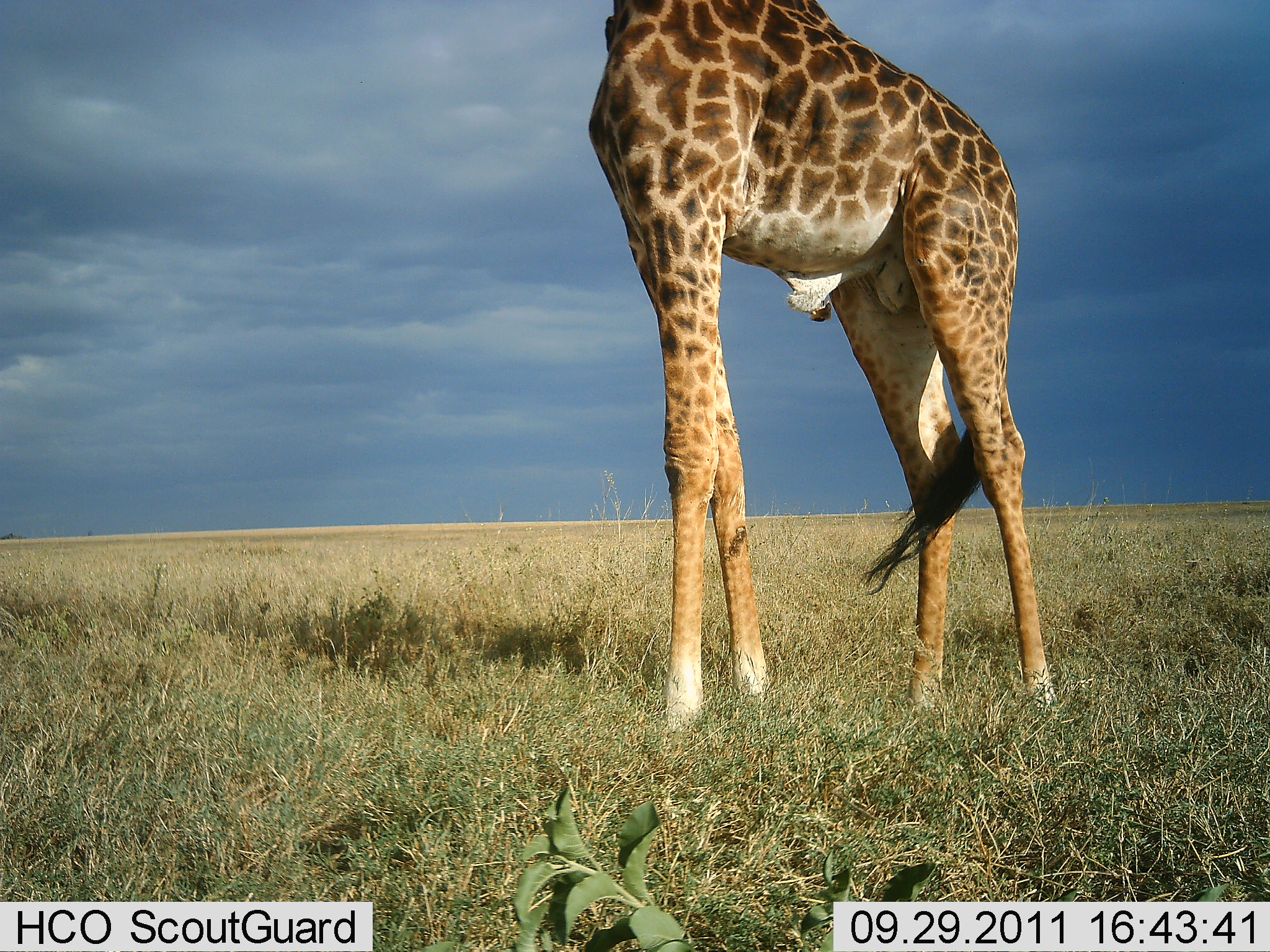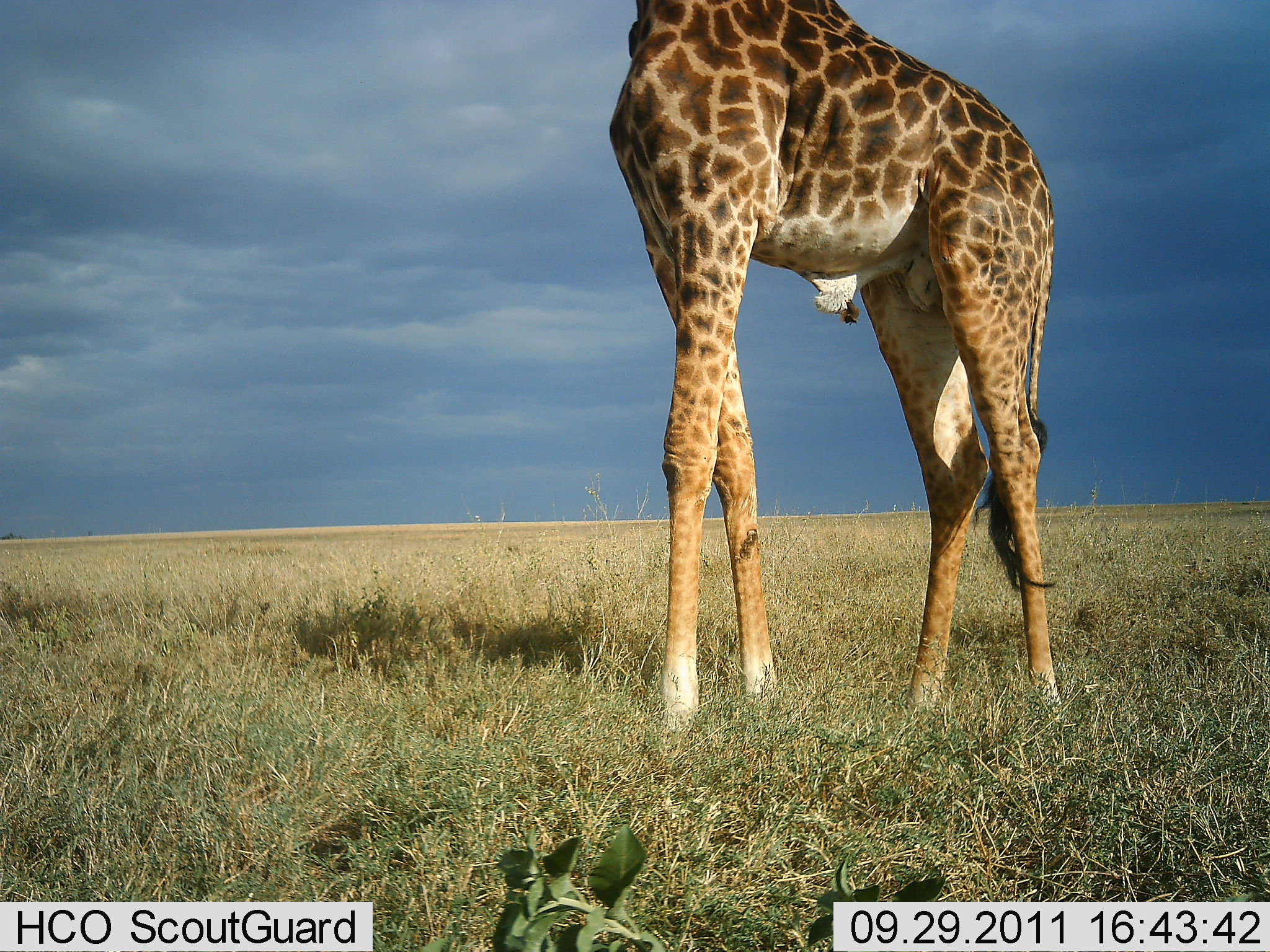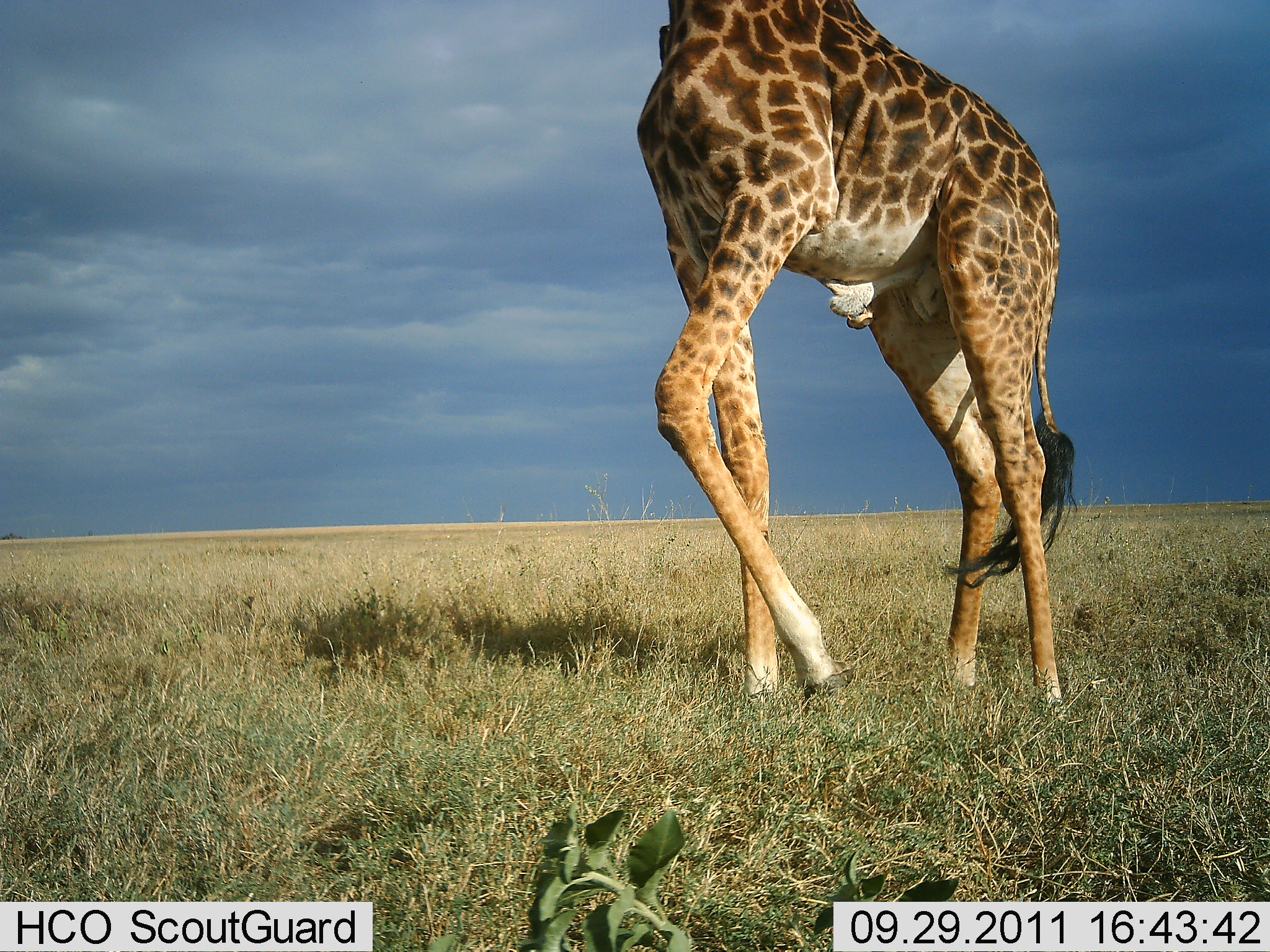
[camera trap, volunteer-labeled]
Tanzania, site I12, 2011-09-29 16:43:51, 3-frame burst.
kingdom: Animalia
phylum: Chordata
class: Mammalia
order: Artiodactyla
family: Giraffidae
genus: Giraffa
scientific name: Giraffa camelopardalis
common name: giraffe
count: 1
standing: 100%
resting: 0%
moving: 8%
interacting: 0%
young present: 0%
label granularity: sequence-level